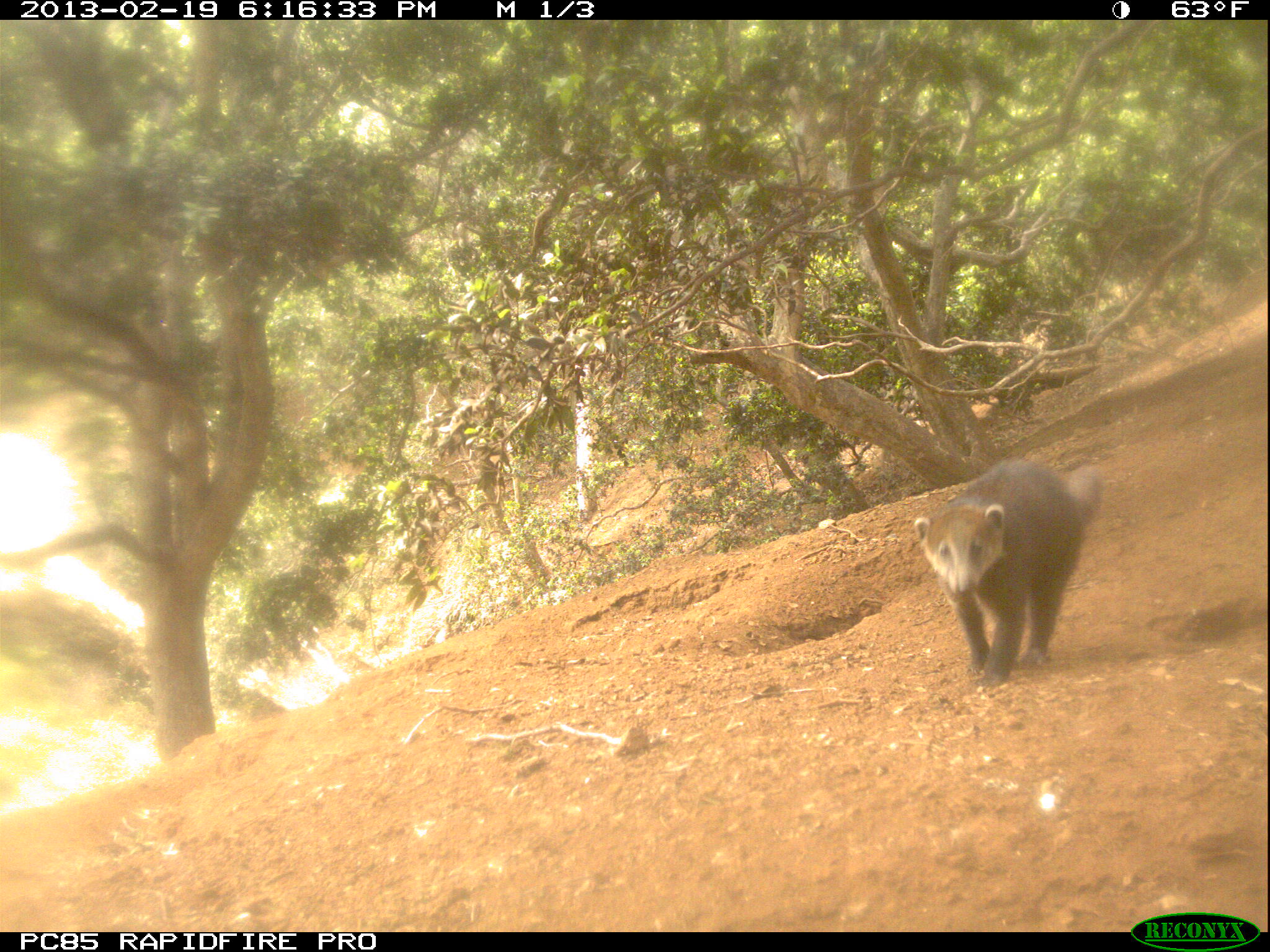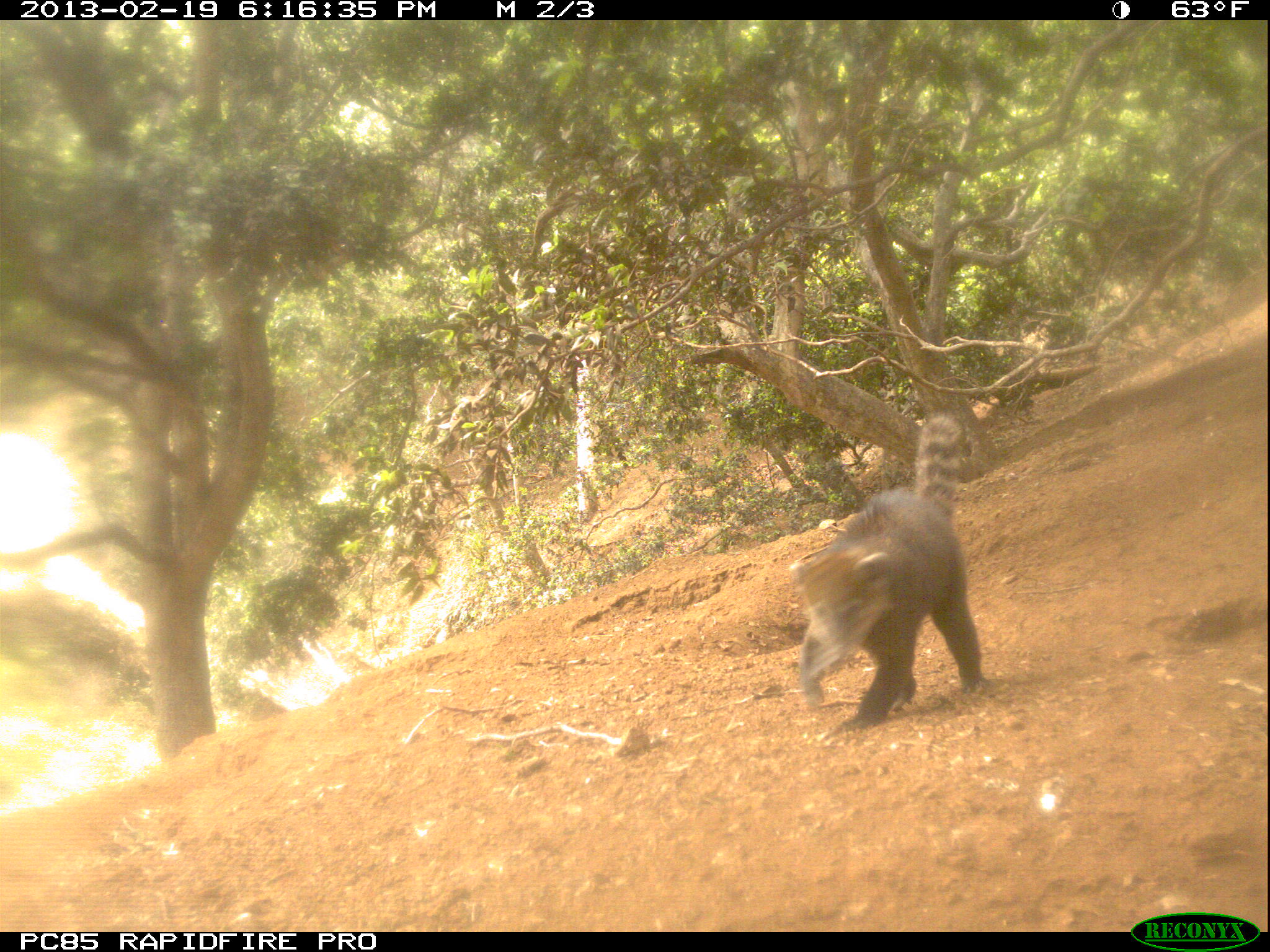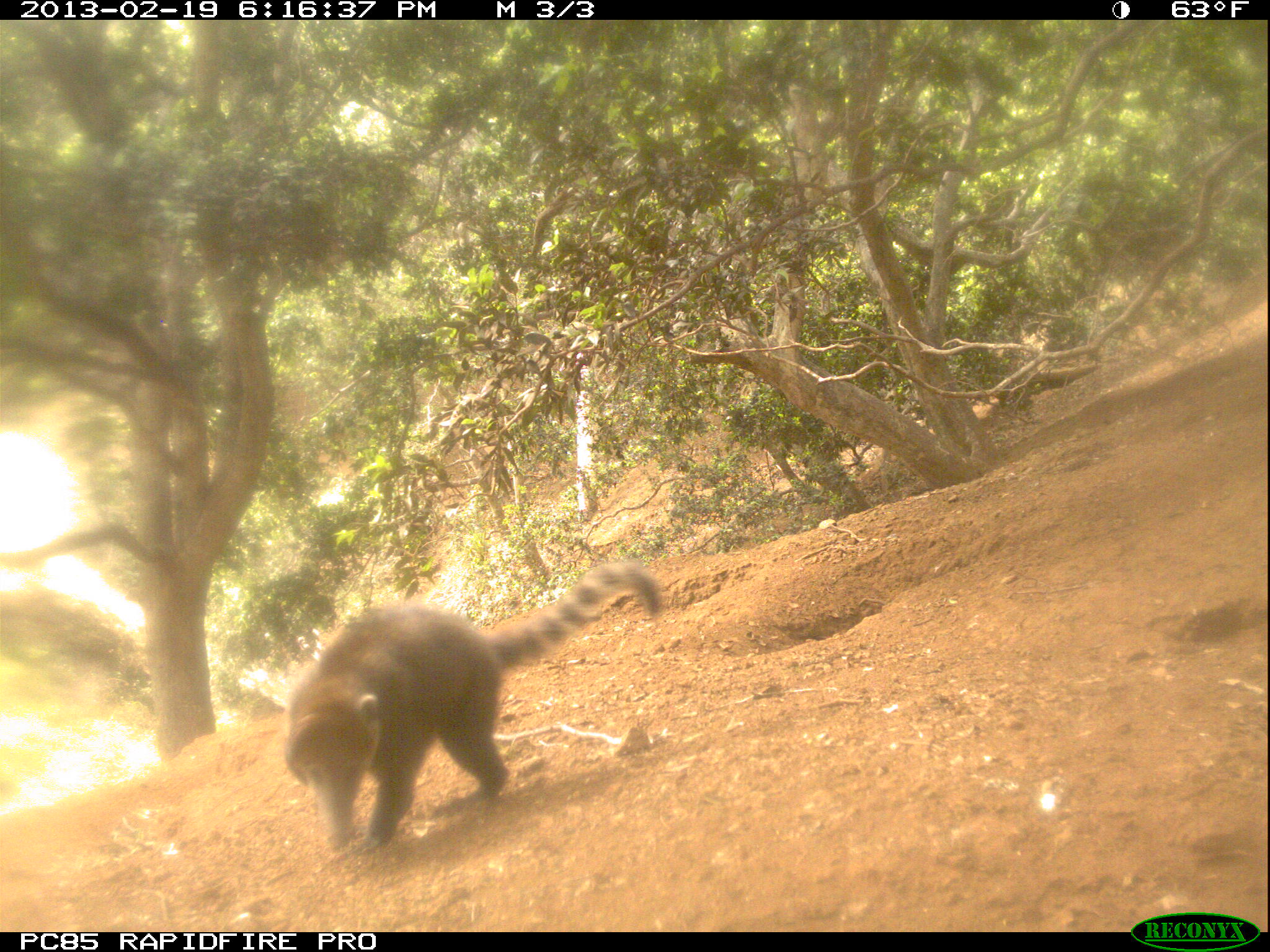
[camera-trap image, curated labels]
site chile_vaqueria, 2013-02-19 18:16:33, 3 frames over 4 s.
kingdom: Animalia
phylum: Chordata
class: Mammalia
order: Carnivora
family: Procyonidae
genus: Nasua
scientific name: Nasua nasua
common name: coati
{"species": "coati (Nasua nasua)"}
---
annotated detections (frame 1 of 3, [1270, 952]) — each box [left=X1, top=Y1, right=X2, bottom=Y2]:
coati: [left=915, top=454, right=1101, bottom=687]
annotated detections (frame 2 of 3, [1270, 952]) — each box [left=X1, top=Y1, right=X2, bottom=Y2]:
coati: [left=786, top=411, right=982, bottom=728]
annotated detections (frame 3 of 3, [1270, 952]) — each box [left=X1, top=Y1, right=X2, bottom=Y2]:
coati: [left=276, top=561, right=659, bottom=860]